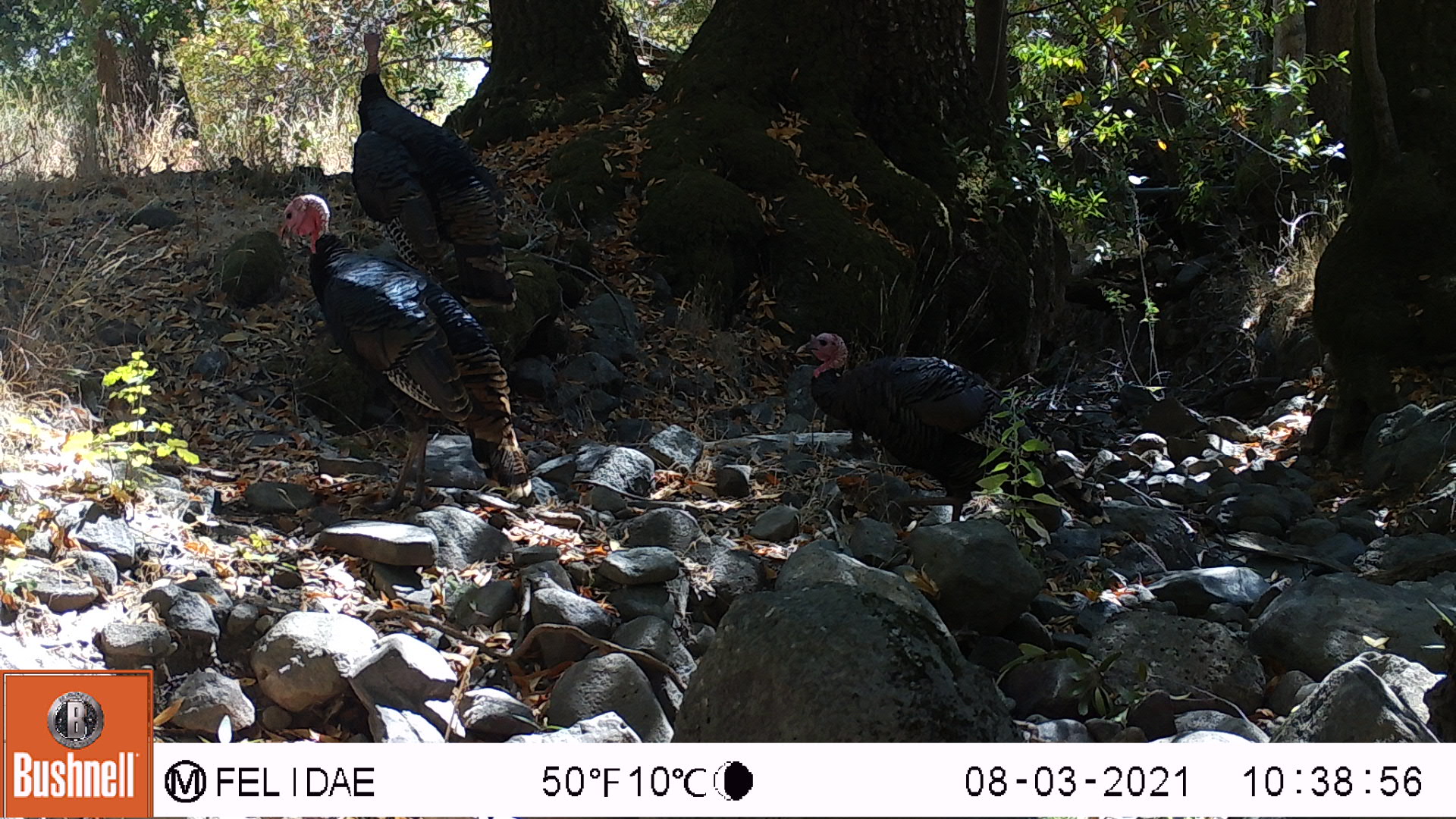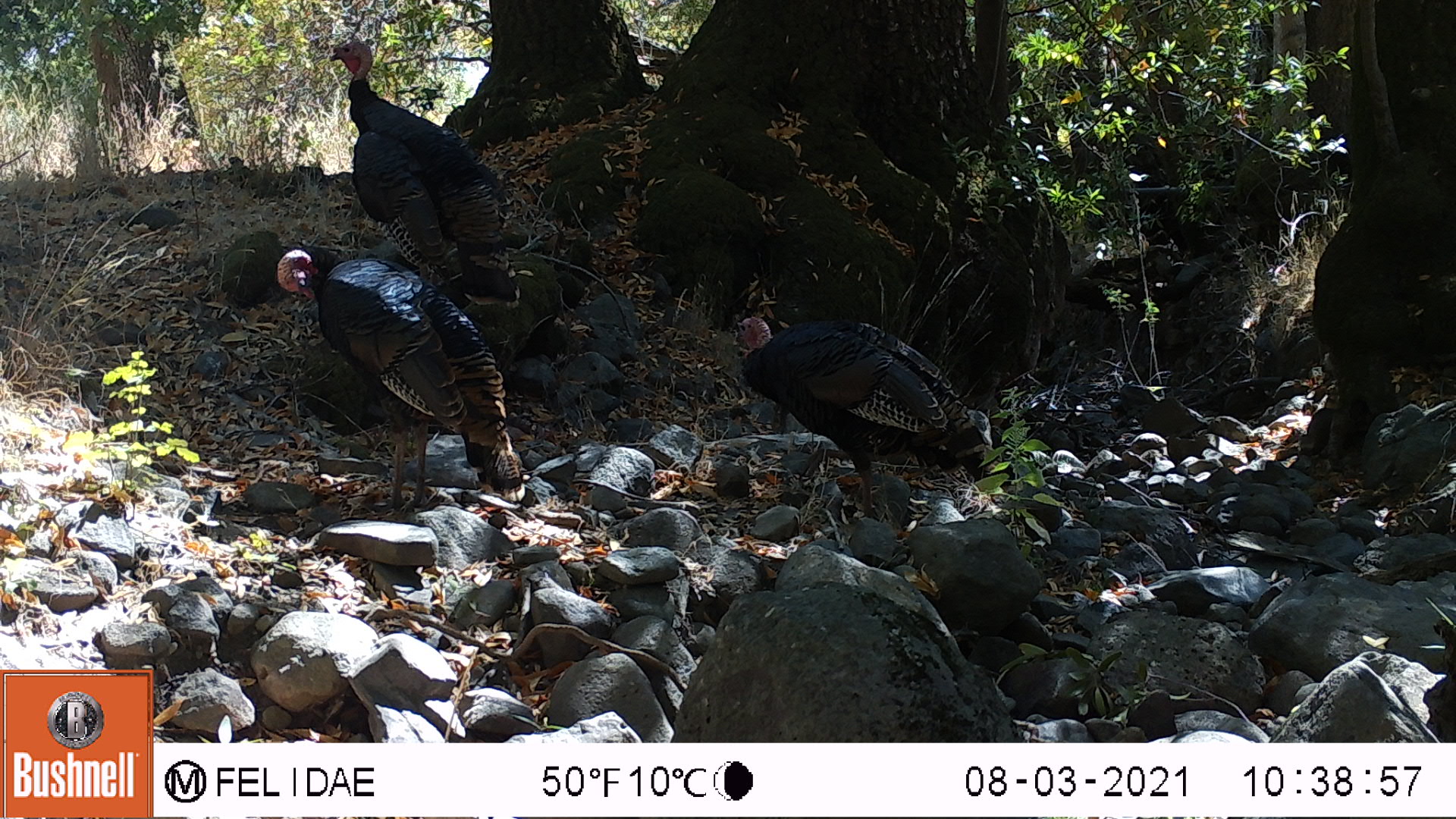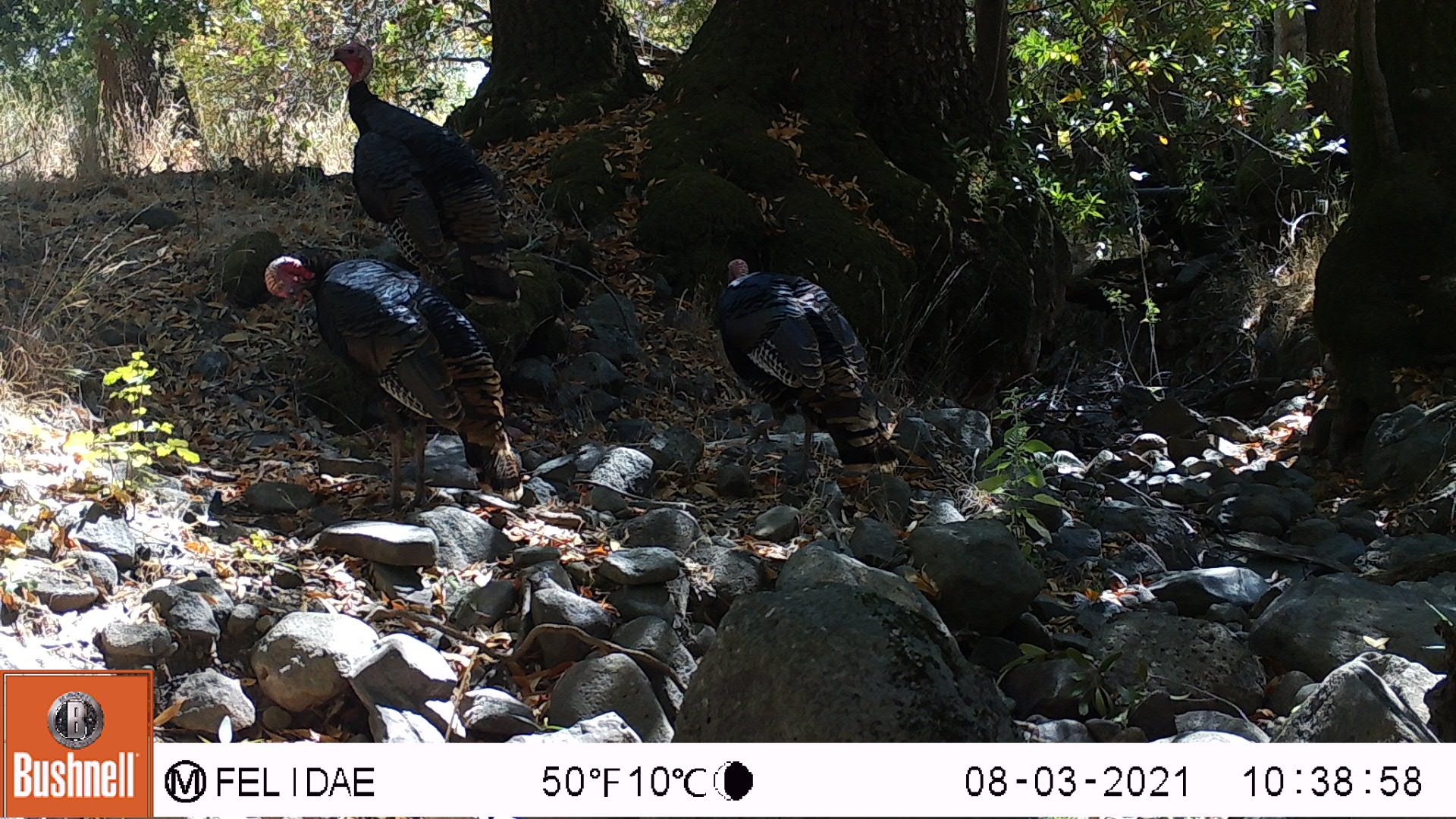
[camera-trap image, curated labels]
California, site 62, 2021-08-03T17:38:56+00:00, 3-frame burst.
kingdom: Animalia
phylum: Chordata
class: Aves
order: Galliformes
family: Phasianidae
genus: Meleagris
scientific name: Meleagris gallopavo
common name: turkey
Turkey (Meleagris gallopavo).